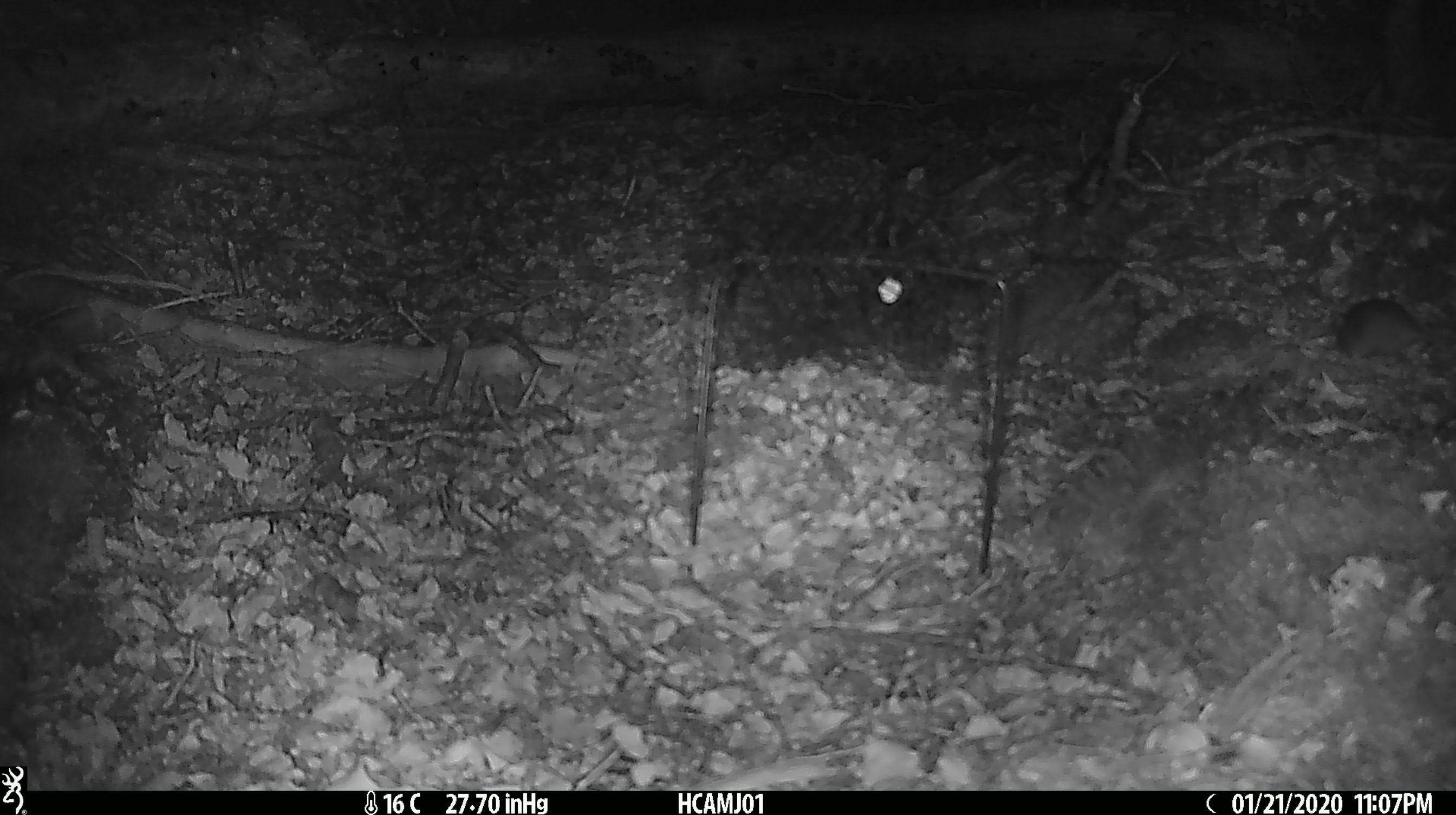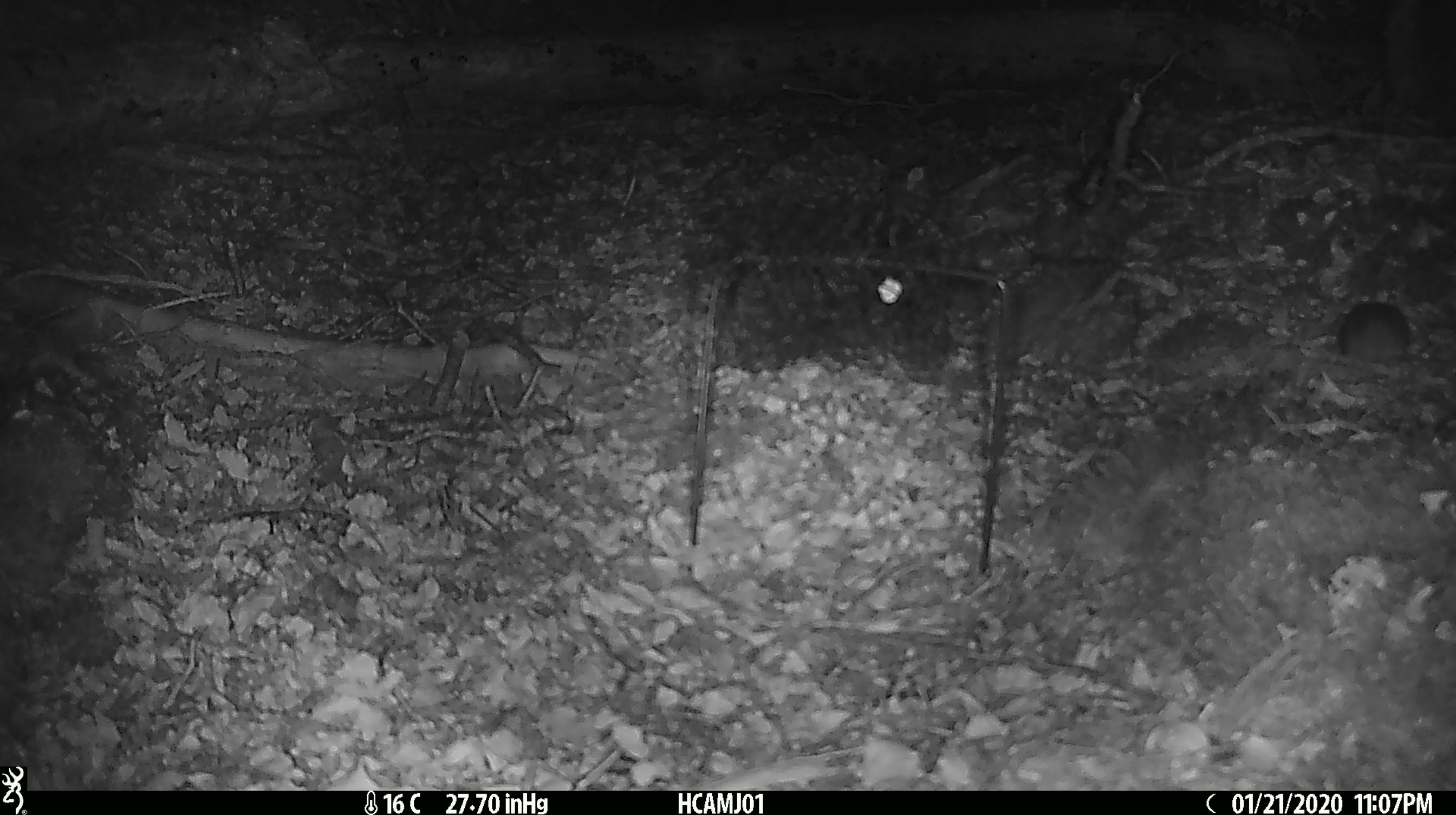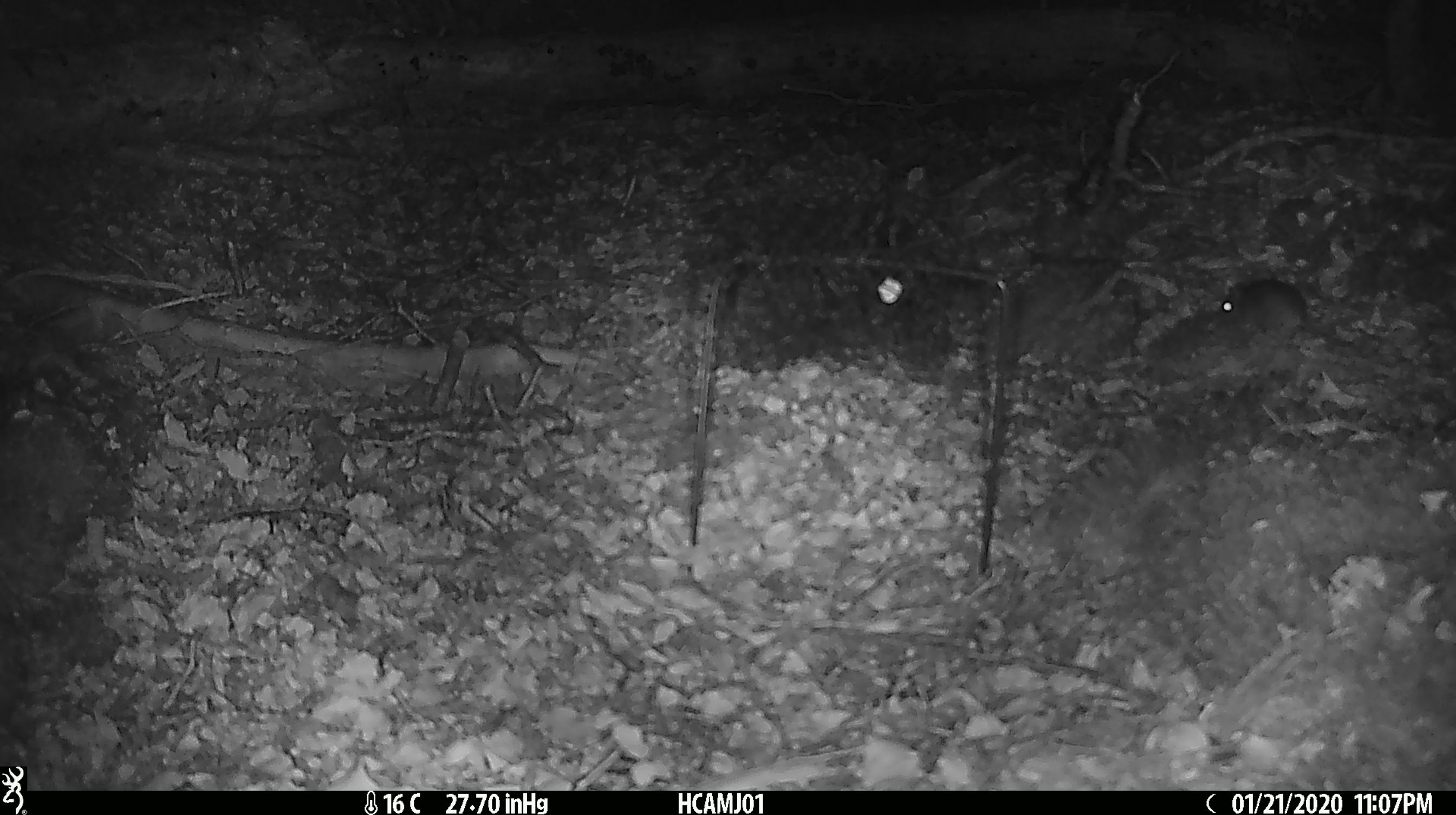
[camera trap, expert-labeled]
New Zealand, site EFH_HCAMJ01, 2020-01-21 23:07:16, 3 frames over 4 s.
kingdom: Animalia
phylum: Chordata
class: Mammalia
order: Rodentia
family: Muridae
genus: Mus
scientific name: Mus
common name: mouse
Mouse (Mus).